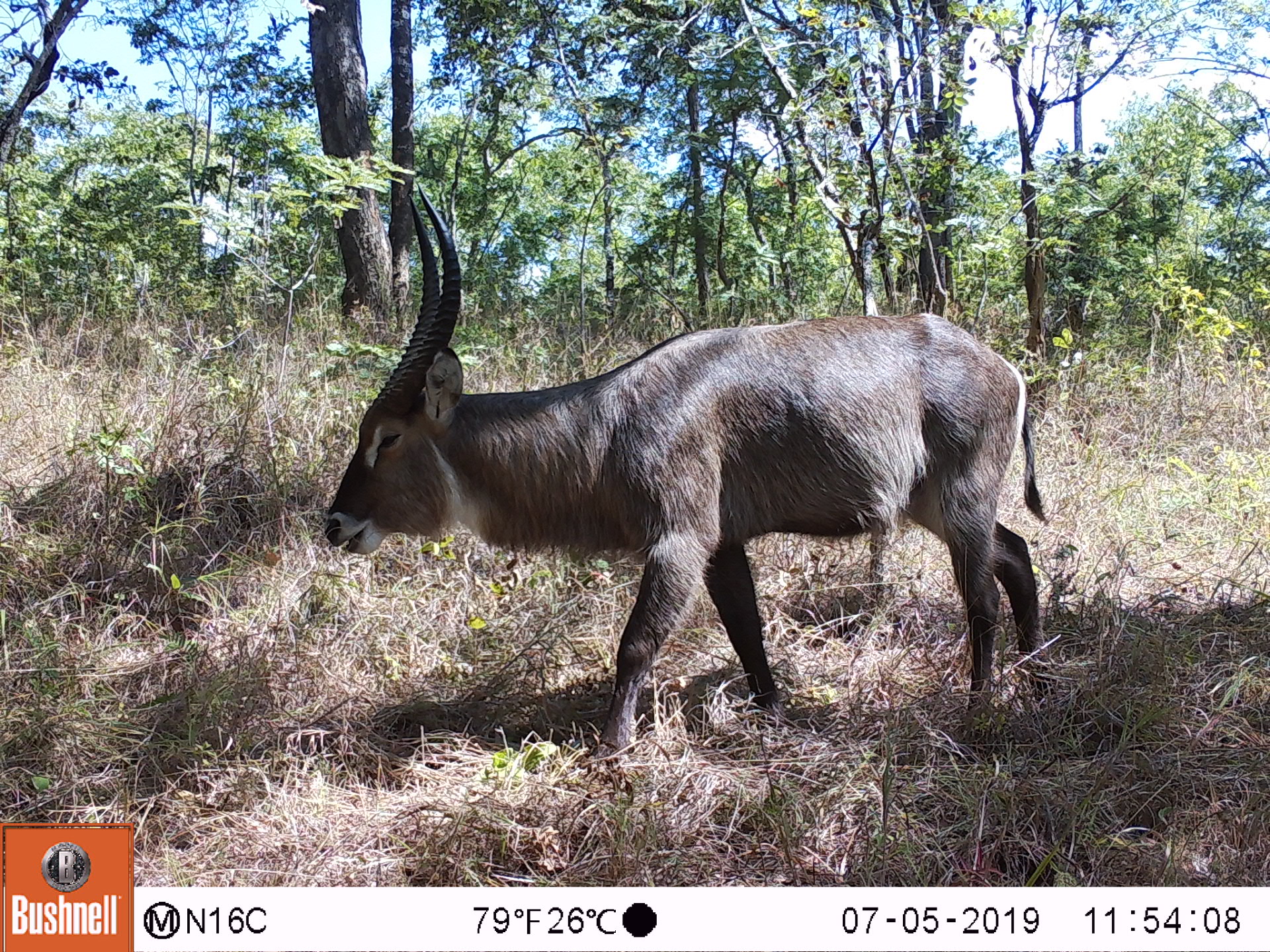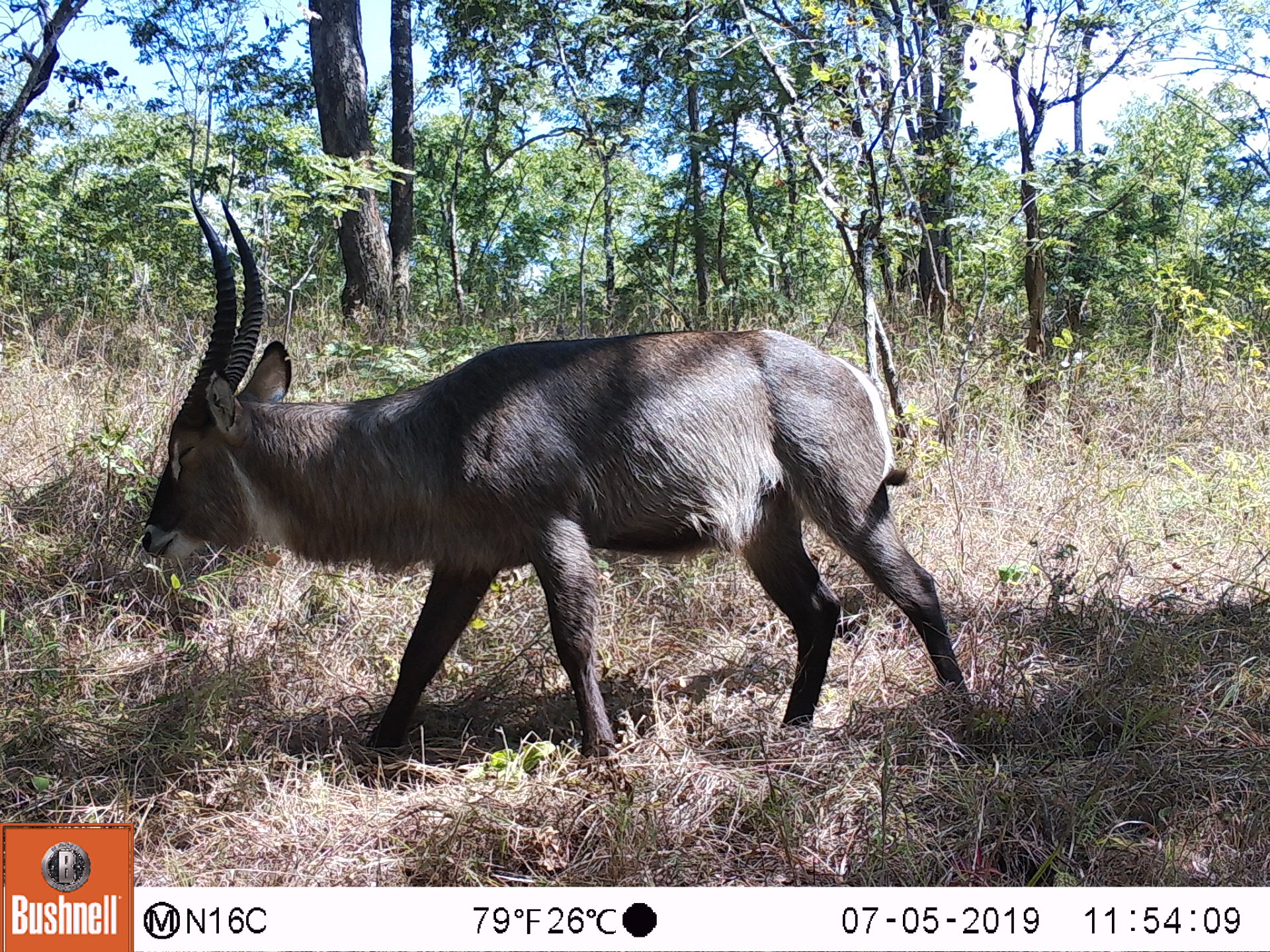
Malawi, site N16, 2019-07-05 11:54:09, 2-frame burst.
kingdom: Animalia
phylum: Chordata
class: Mammalia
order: Artiodactyla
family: Bovidae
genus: Kobus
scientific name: Kobus ellipsiprymnus ellipsiprymnus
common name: common waterbuck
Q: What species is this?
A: Common waterbuck (Kobus ellipsiprymnus ellipsiprymnus).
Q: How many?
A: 1.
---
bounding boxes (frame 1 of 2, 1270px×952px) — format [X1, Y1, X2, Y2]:
common waterbuck: [319, 190, 1059, 725]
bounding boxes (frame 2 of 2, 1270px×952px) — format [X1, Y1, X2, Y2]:
common waterbuck: [143, 181, 975, 745]